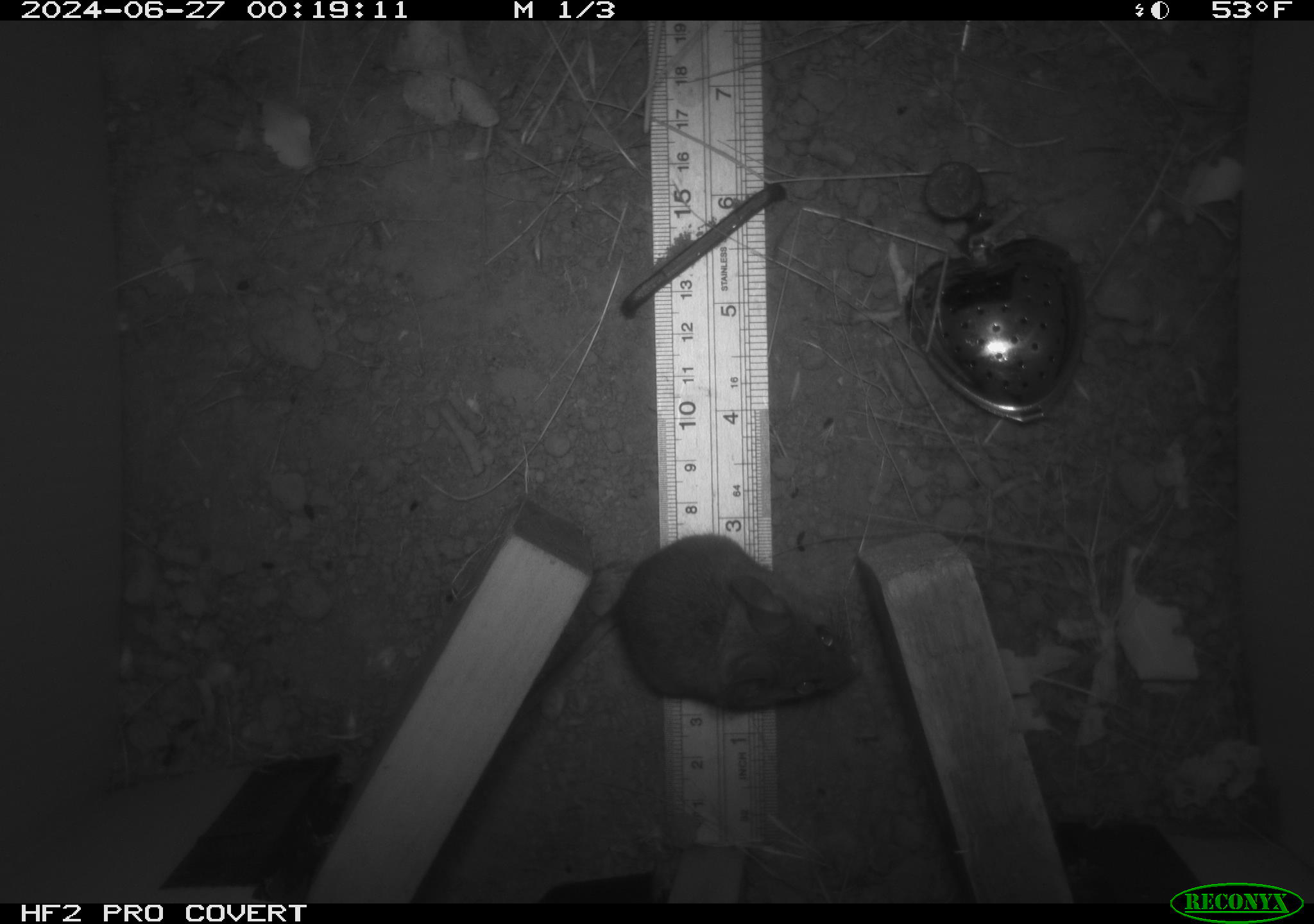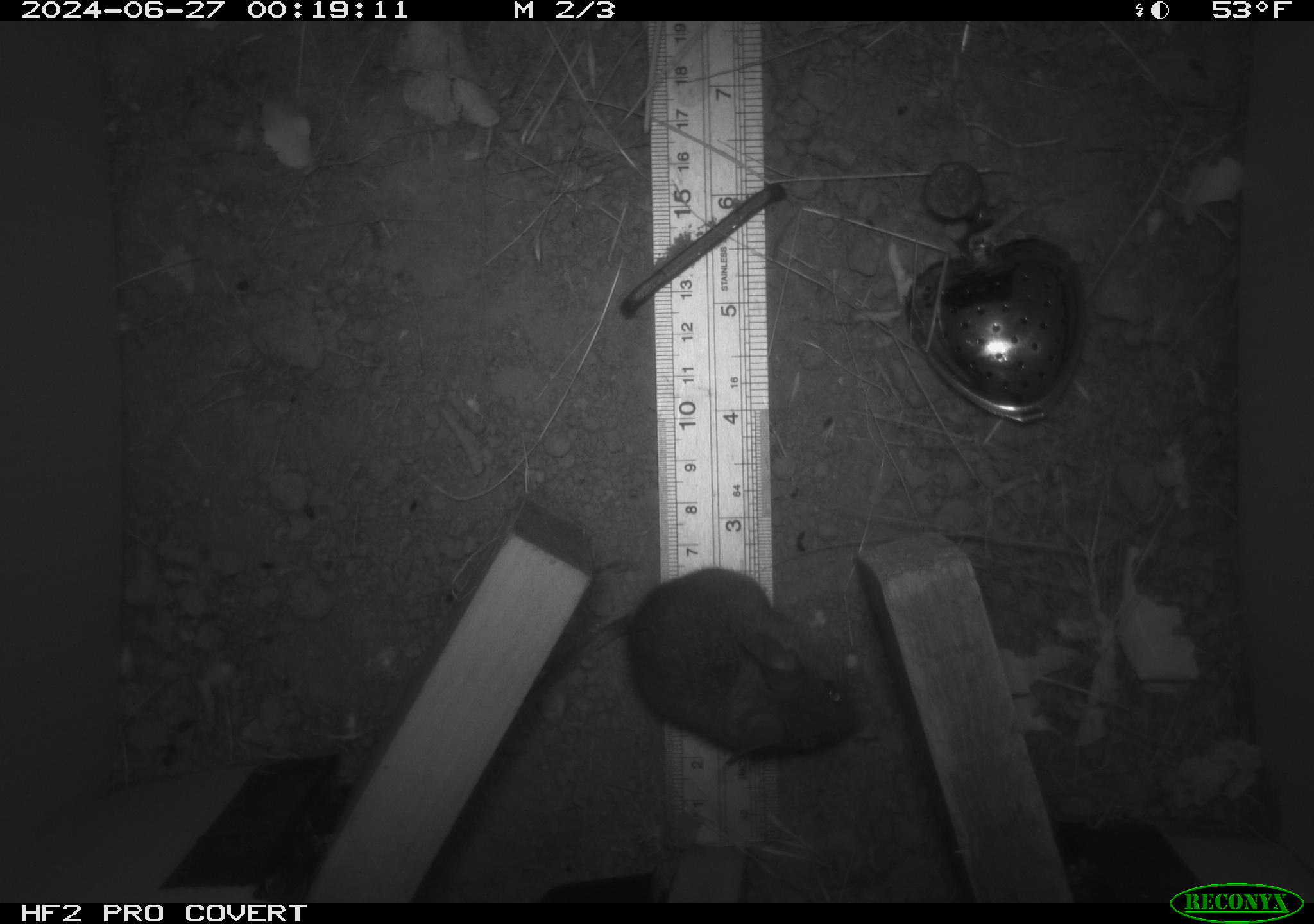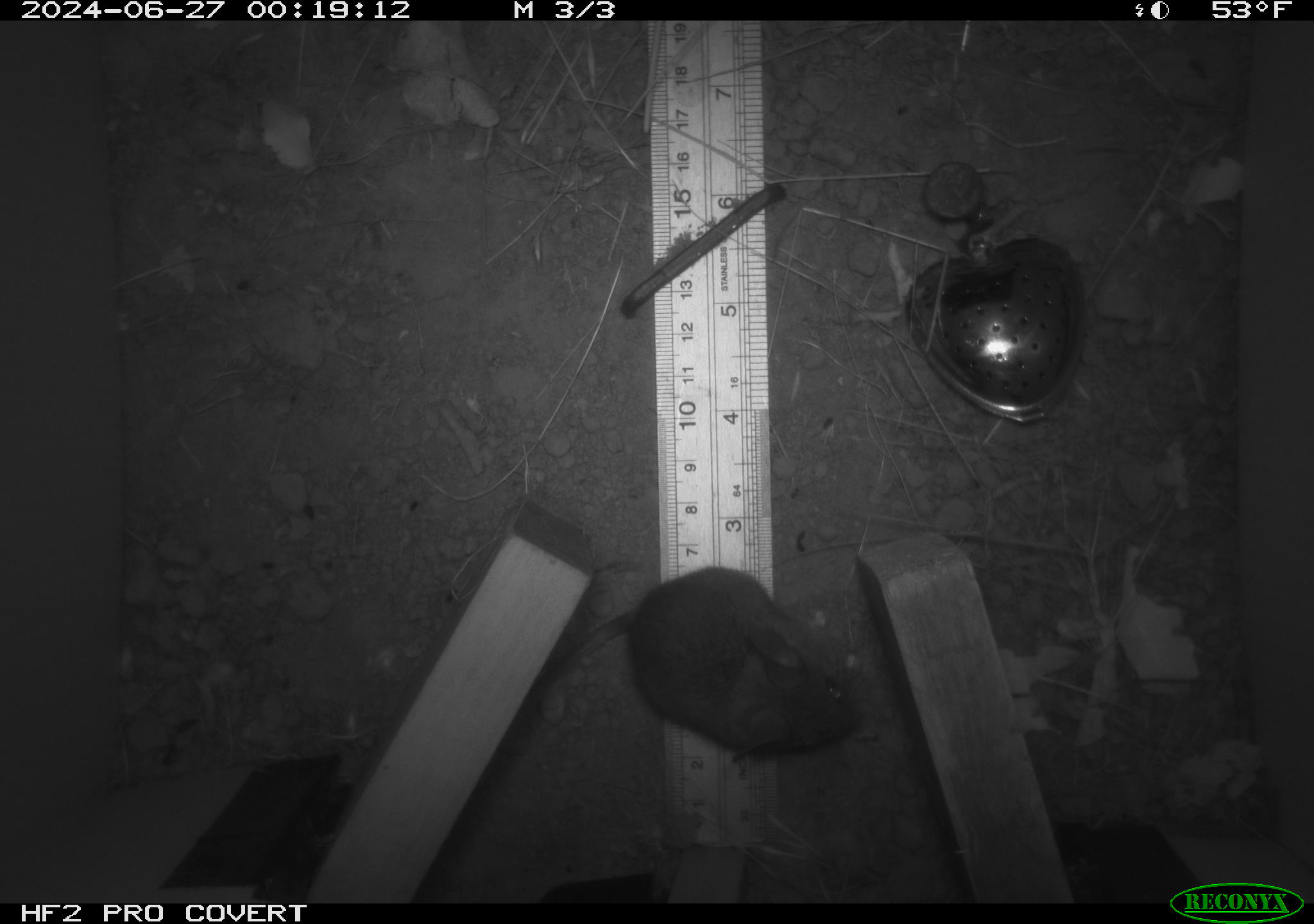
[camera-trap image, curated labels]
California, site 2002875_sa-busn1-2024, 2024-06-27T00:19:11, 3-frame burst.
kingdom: Animalia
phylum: Chordata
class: Mammalia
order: Rodentia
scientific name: Rodentia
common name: rodent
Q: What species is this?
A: Rodent (Rodentia).